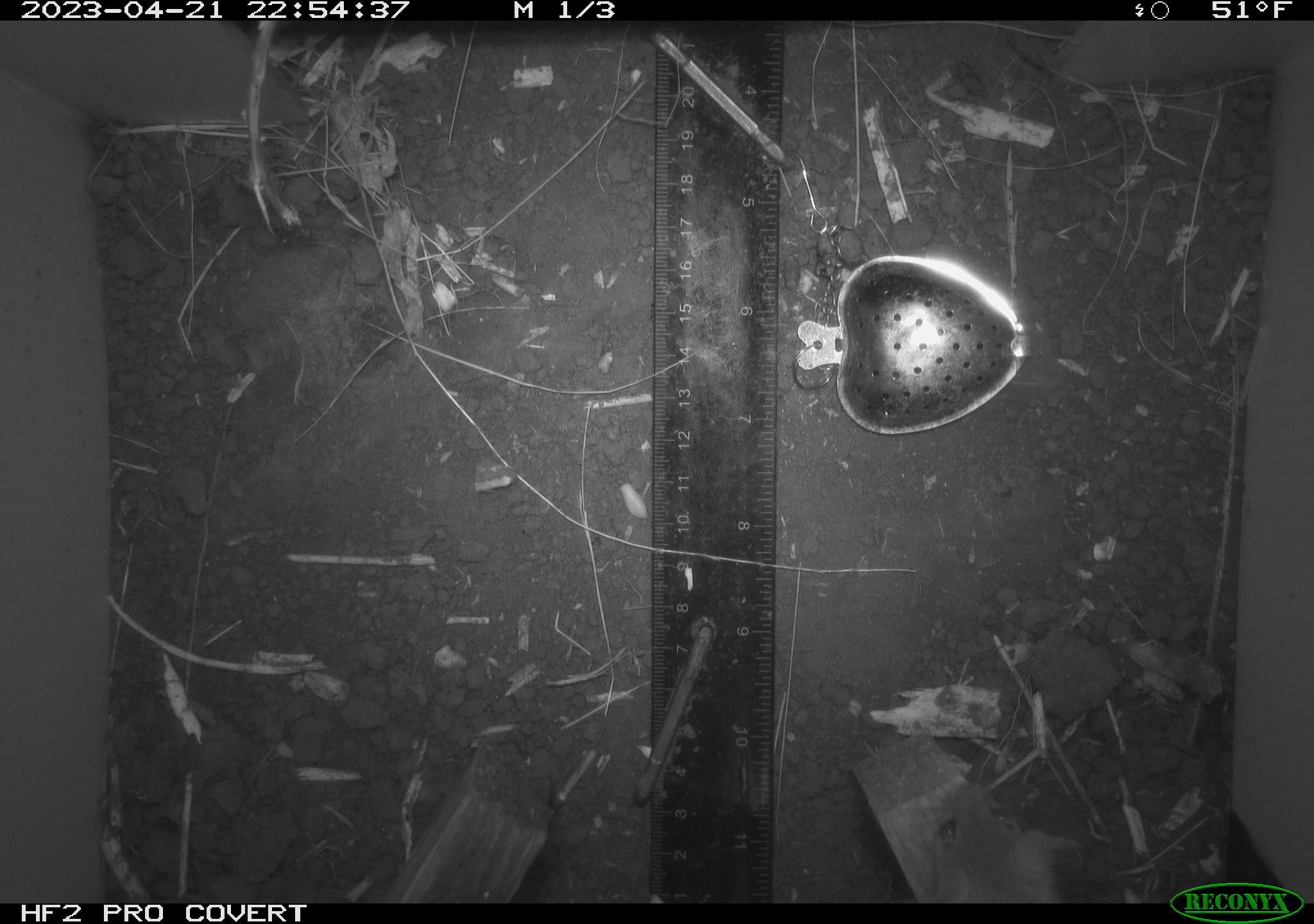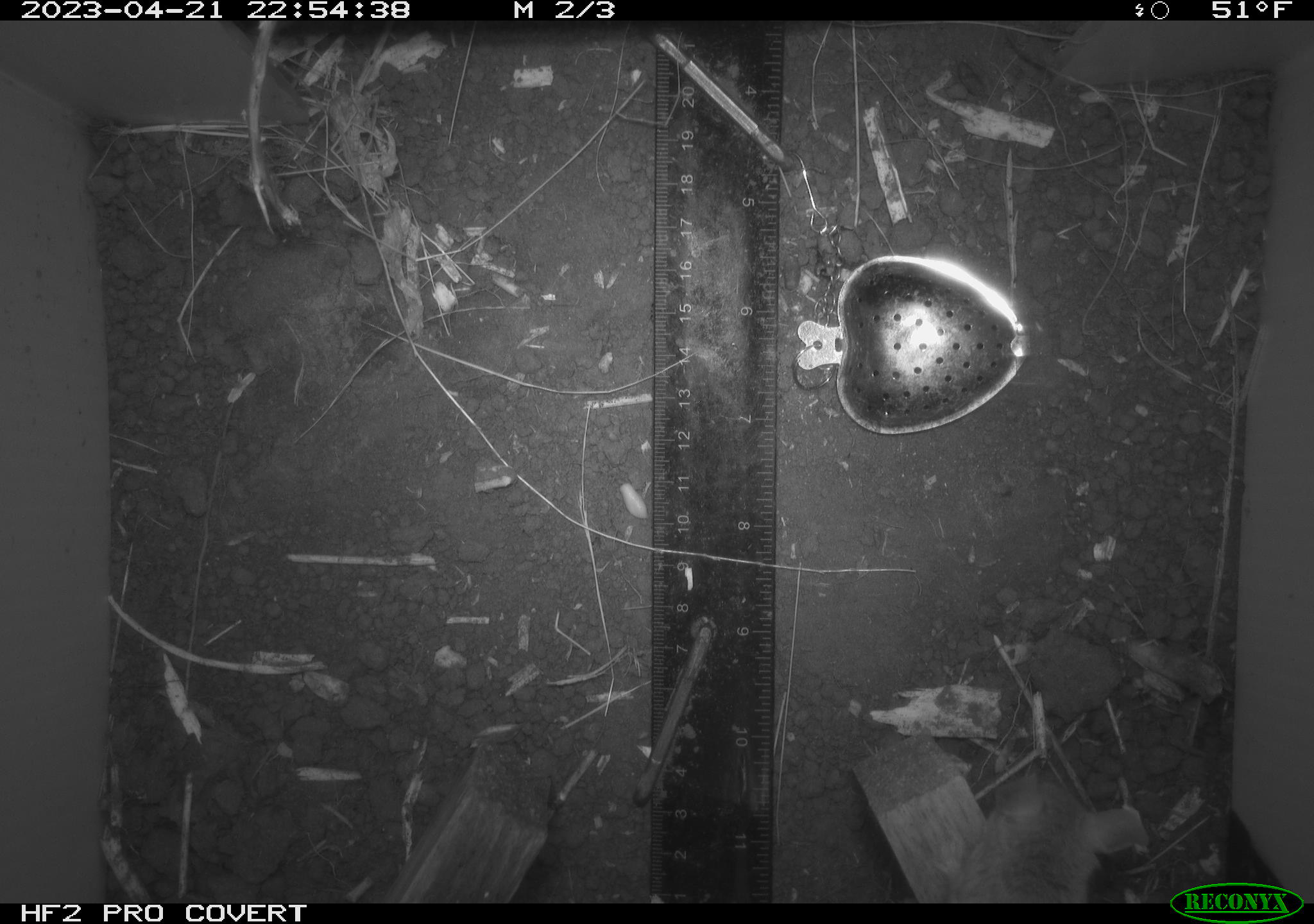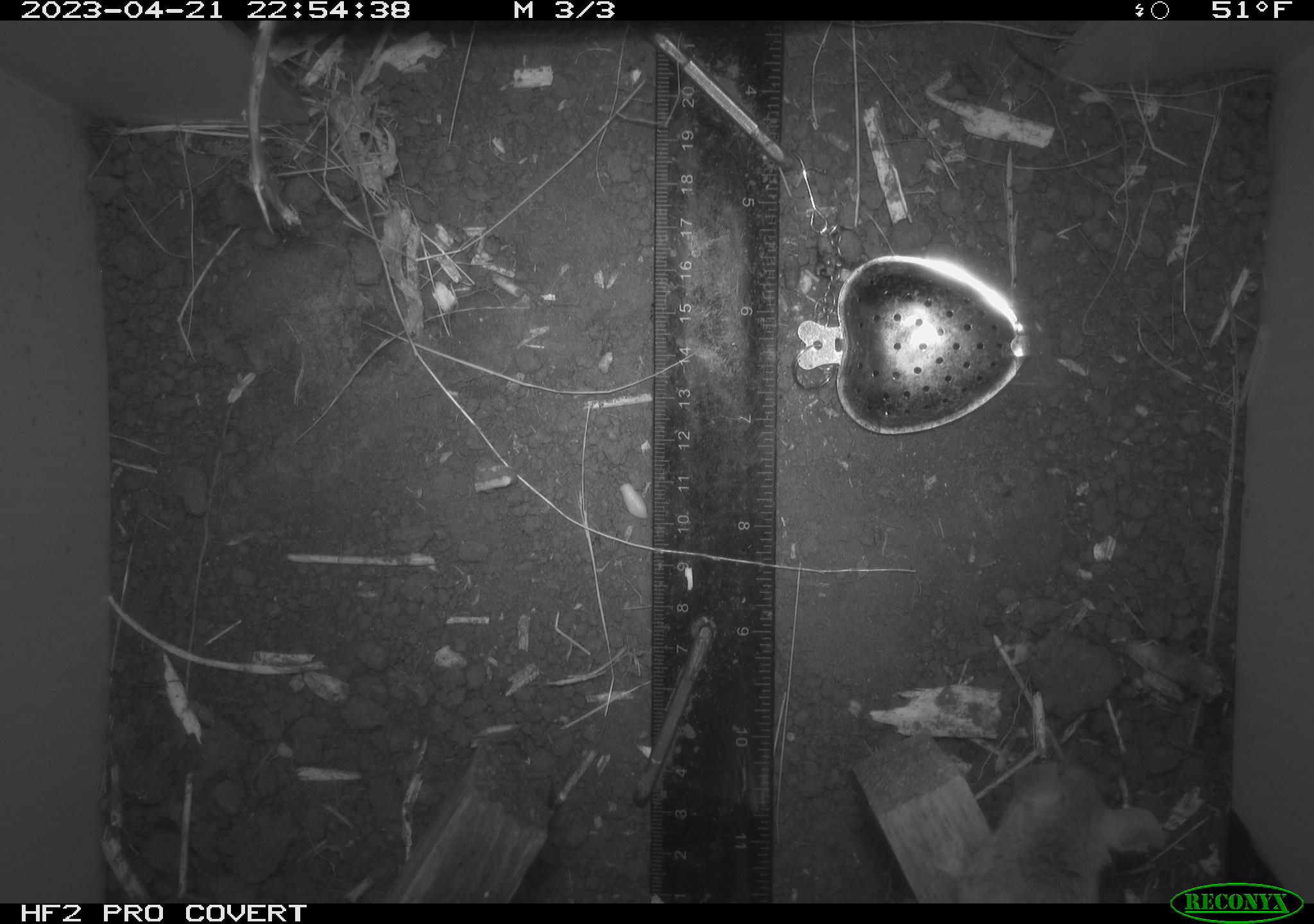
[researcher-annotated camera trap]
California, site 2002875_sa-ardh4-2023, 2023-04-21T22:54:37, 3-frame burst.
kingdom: Animalia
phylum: Chordata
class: Mammalia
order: Rodentia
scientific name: Rodentia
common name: mouse species